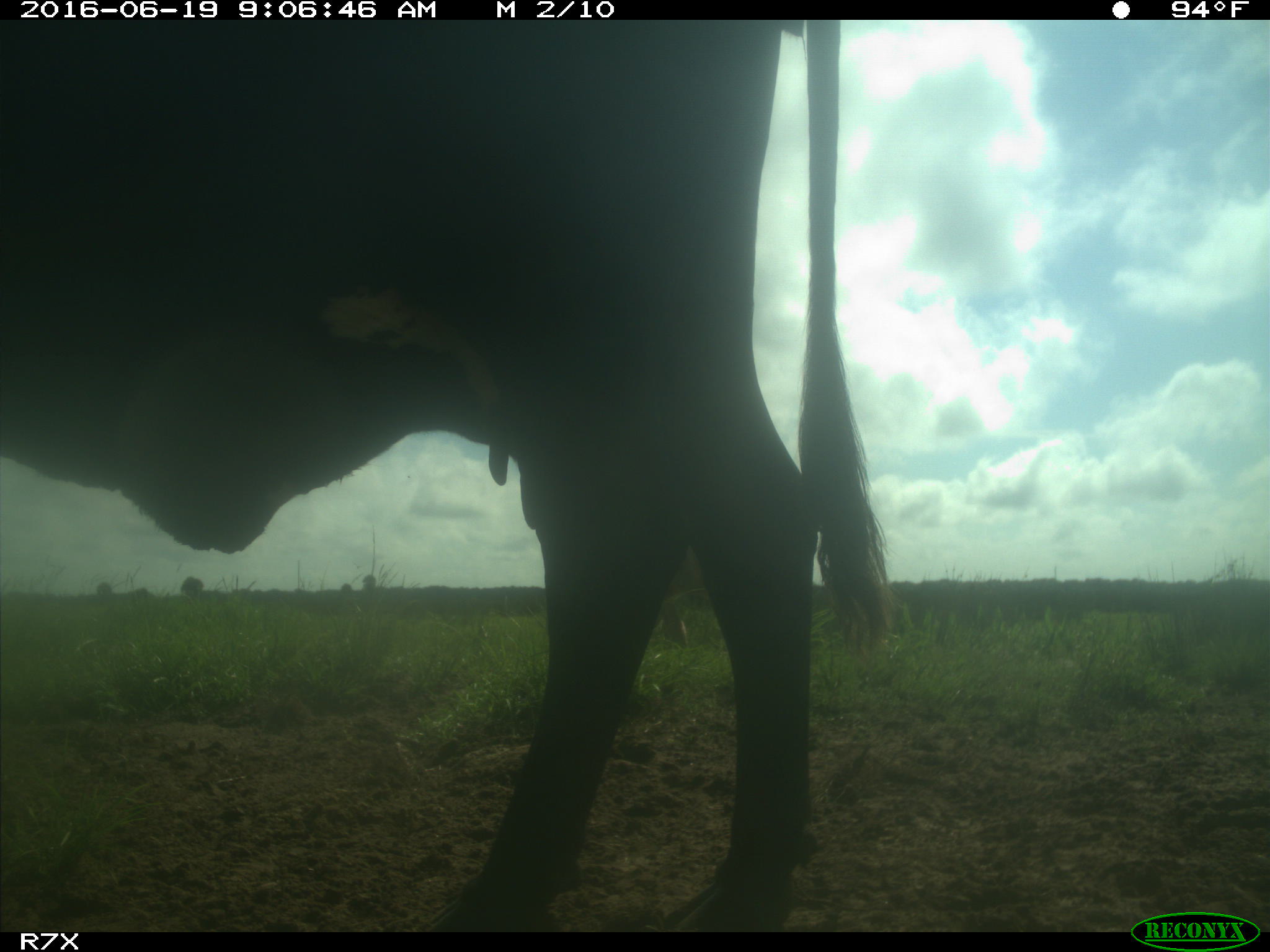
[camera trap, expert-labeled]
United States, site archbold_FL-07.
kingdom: Animalia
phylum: Chordata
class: Mammalia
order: Artiodactyla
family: Bovidae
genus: Bos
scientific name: Bos taurus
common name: domestic cow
Bos taurus (domestic cow).